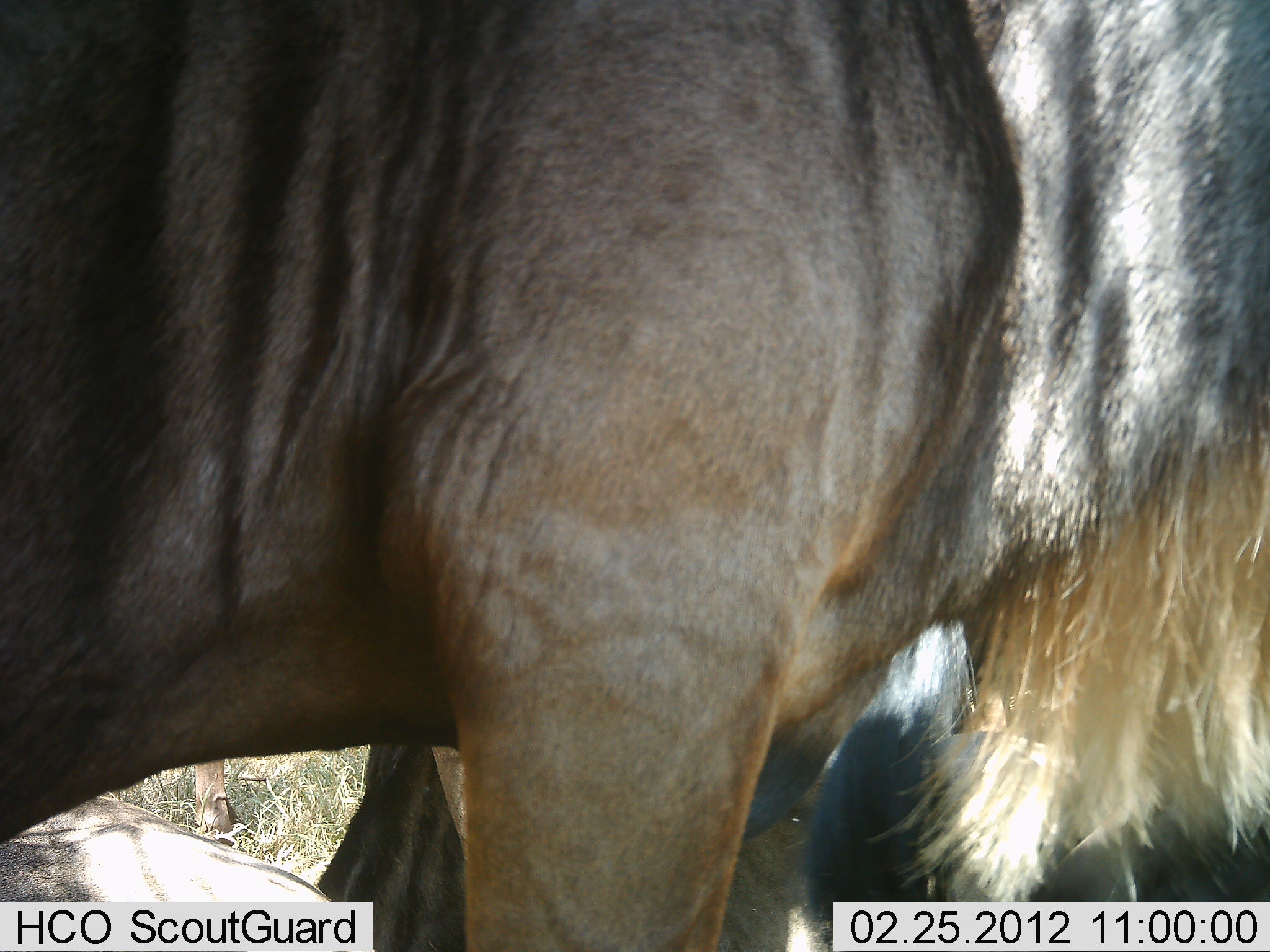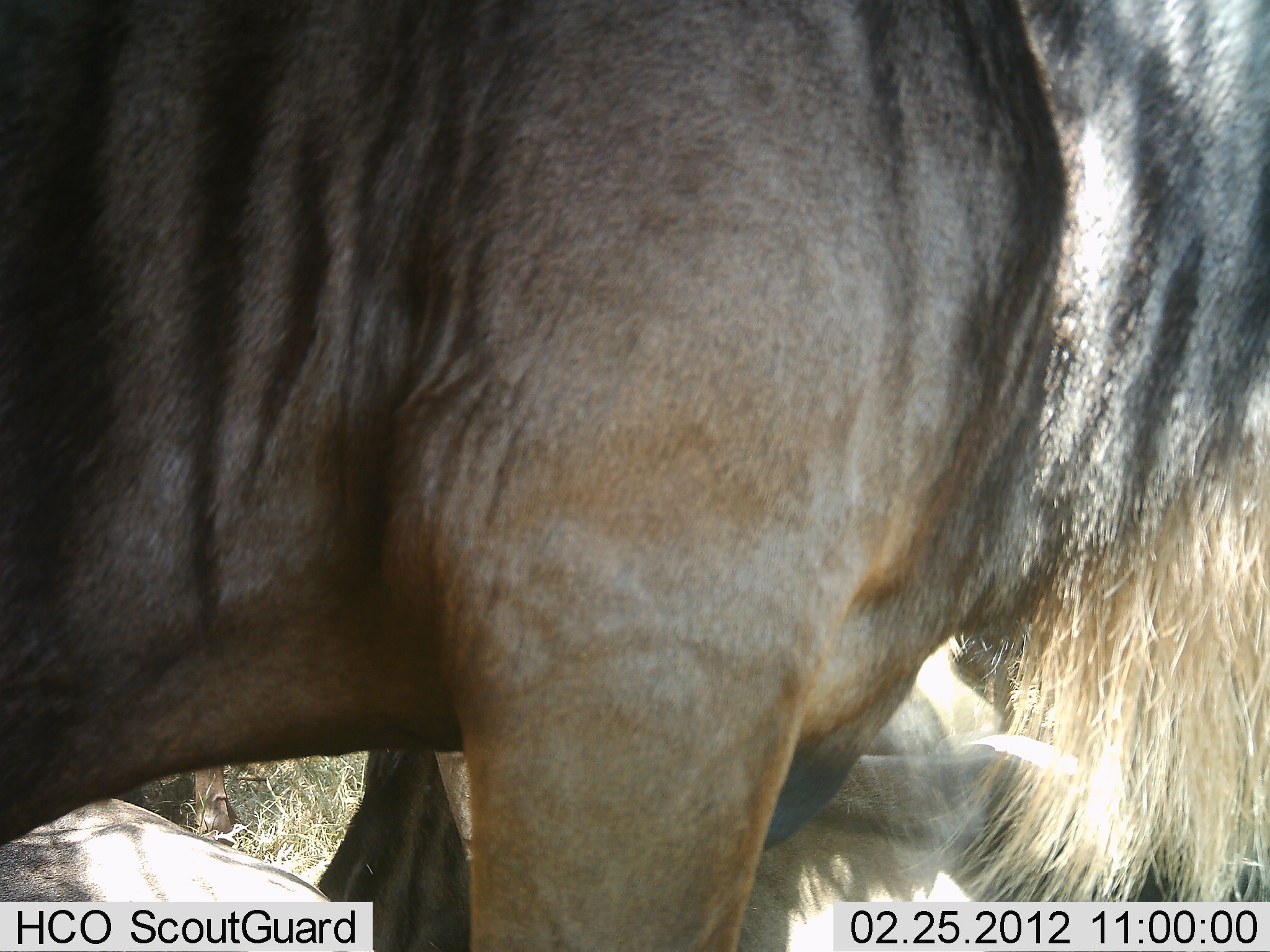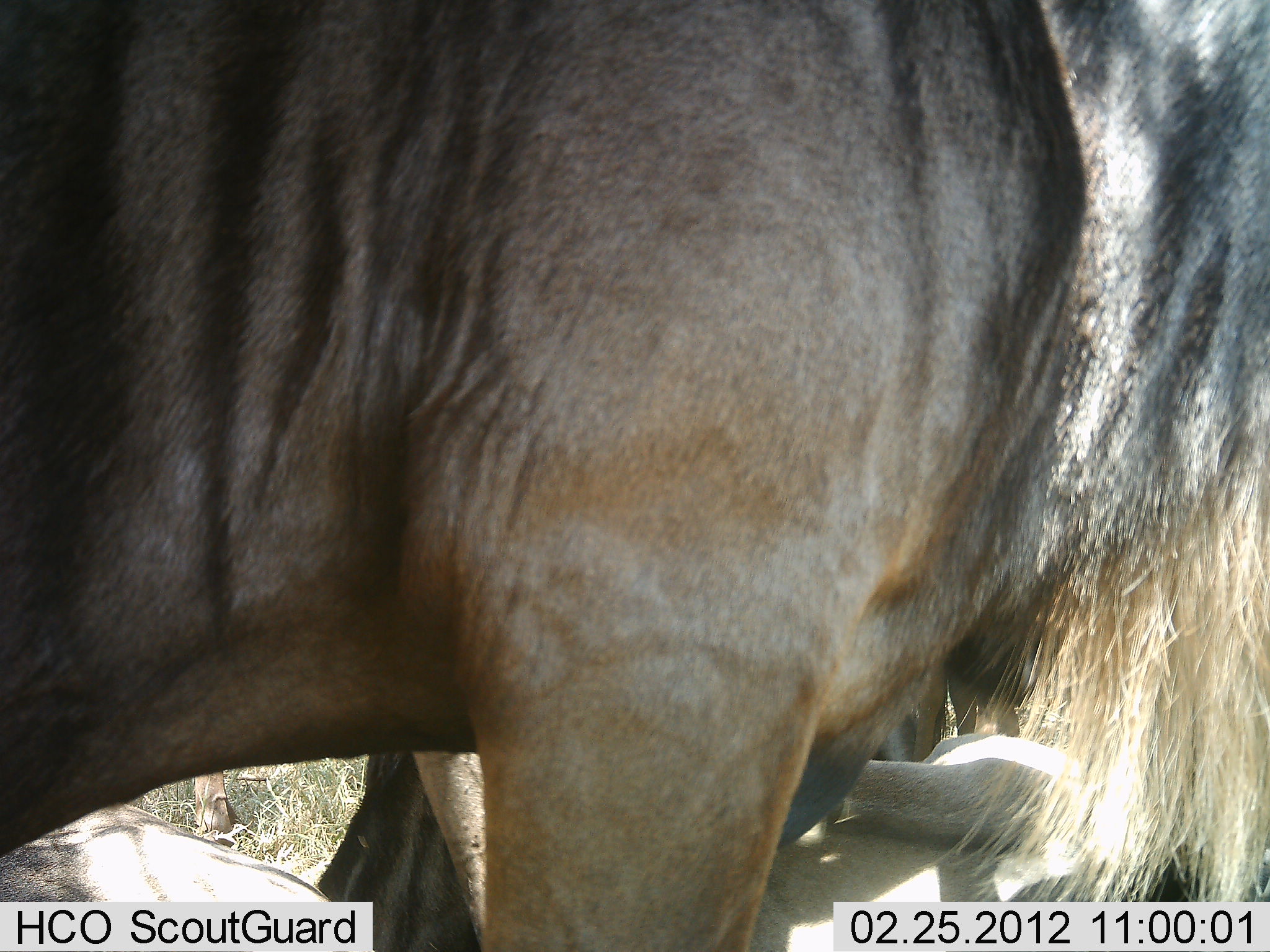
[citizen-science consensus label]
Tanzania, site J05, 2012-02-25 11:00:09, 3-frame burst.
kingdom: Animalia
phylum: Chordata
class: Mammalia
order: Artiodactyla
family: Bovidae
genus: Connochaetes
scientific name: Connochaetes taurinus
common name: blue wildebeest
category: wildebeest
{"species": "wildebeest (blue wildebeest) (Connochaetes taurinus)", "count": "3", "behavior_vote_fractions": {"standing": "92%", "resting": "84%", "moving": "0%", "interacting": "4%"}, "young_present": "0%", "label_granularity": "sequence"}